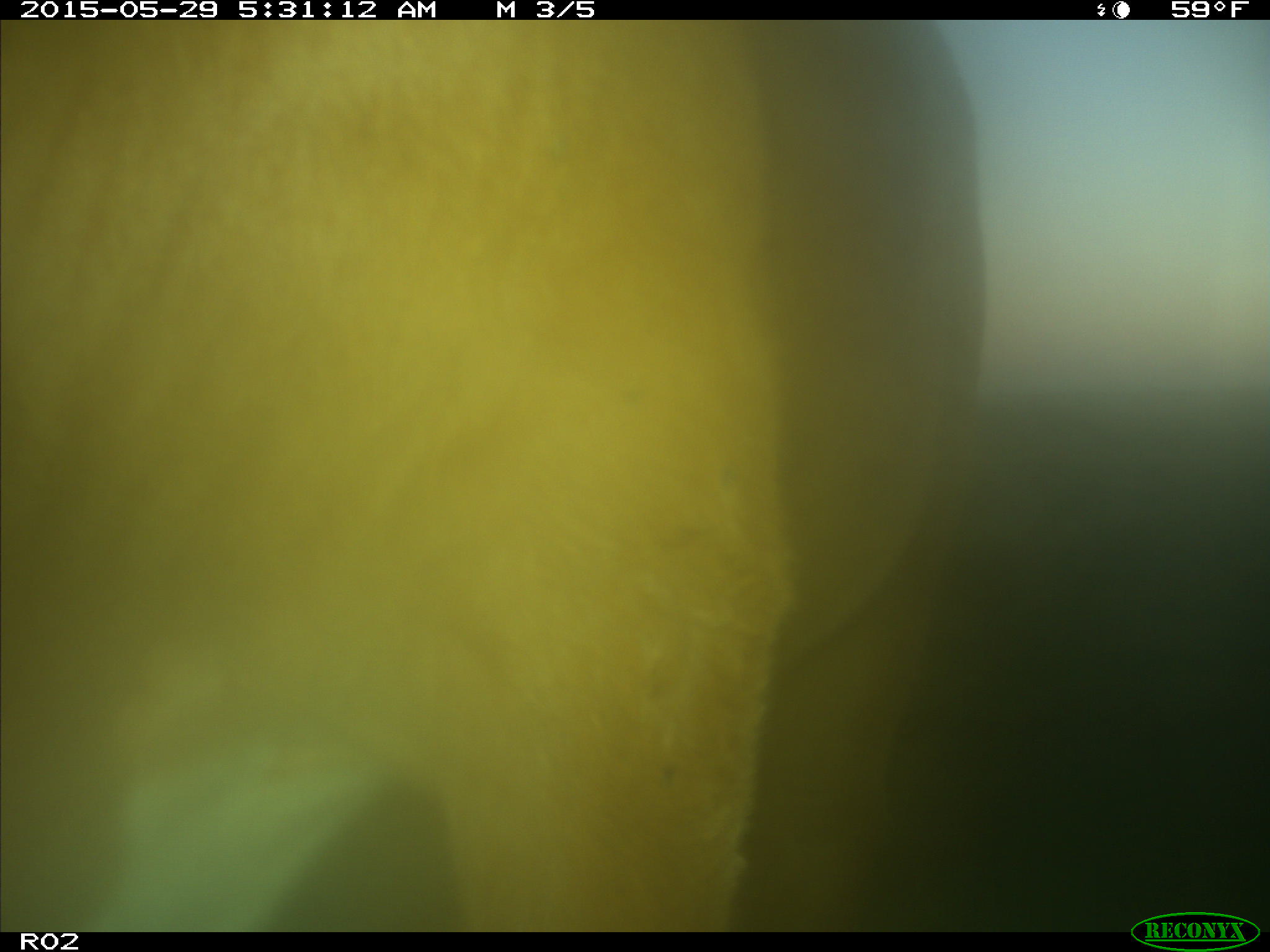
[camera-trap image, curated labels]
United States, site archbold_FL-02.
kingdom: Animalia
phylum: Chordata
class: Mammalia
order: Artiodactyla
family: Bovidae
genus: Bos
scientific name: Bos taurus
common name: domestic cow